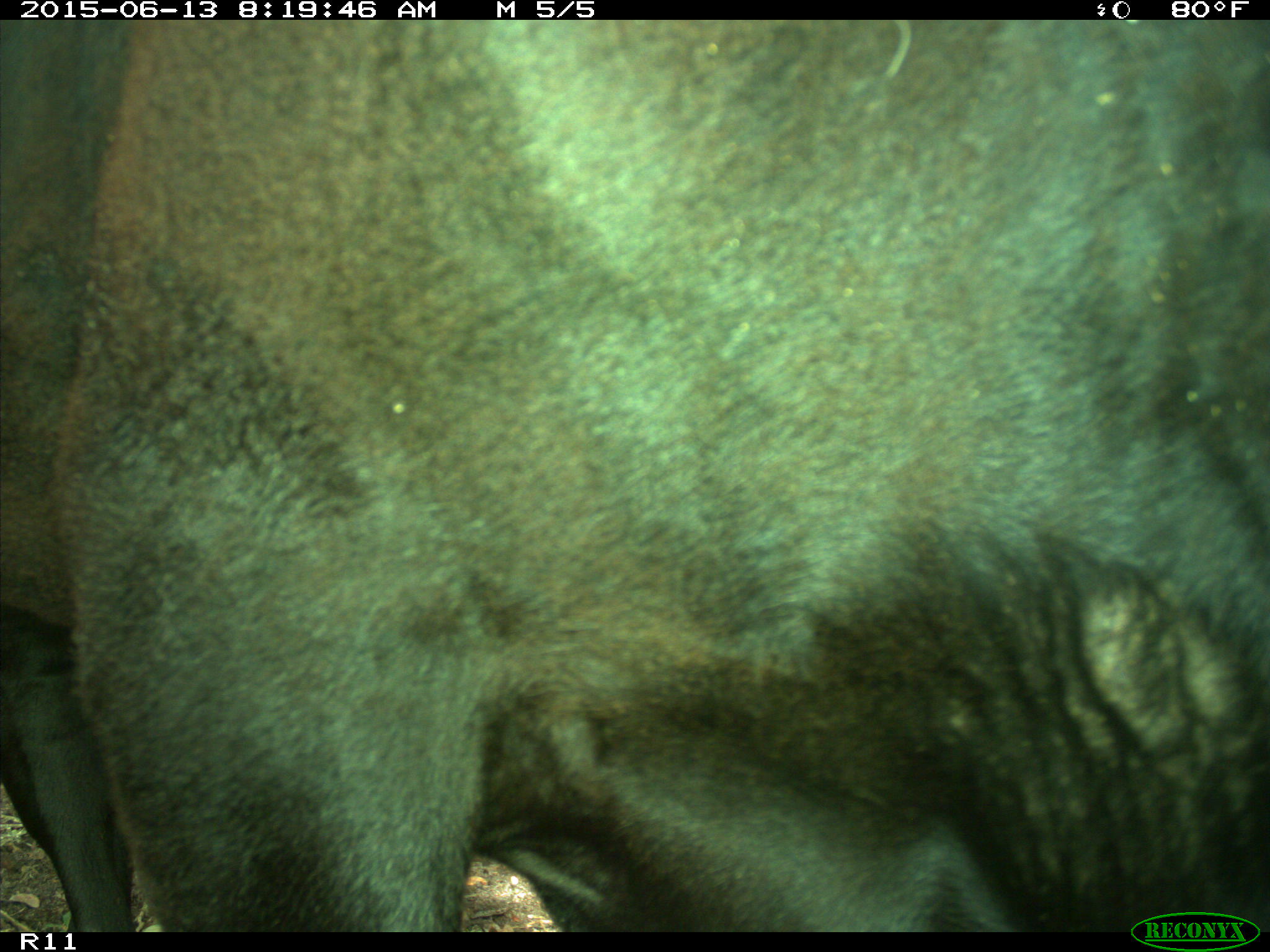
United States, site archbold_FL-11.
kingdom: Animalia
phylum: Chordata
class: Mammalia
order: Artiodactyla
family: Bovidae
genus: Bos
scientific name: Bos taurus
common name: domestic cow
Bos taurus (domestic cow).